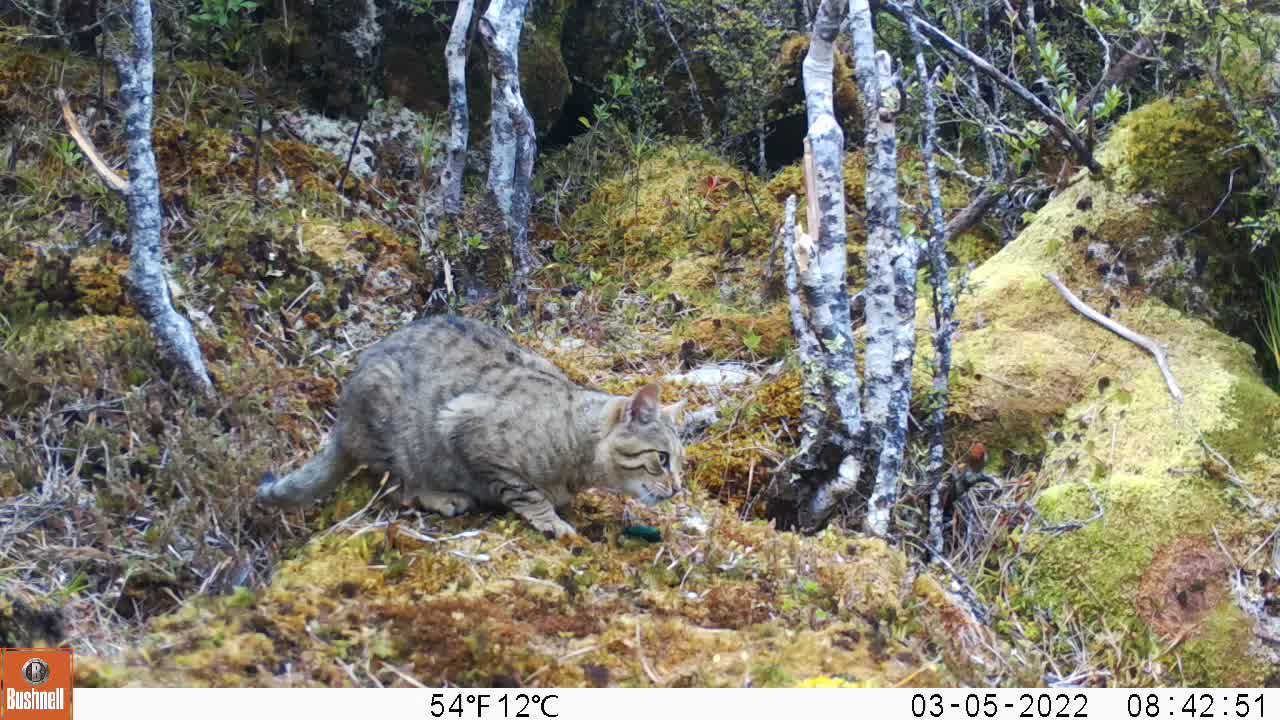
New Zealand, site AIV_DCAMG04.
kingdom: Animalia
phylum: Chordata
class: Mammalia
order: Carnivora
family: Felidae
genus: Felis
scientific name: Felis catus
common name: domestic cat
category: cat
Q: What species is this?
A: Cat (domestic cat) (Felis catus).